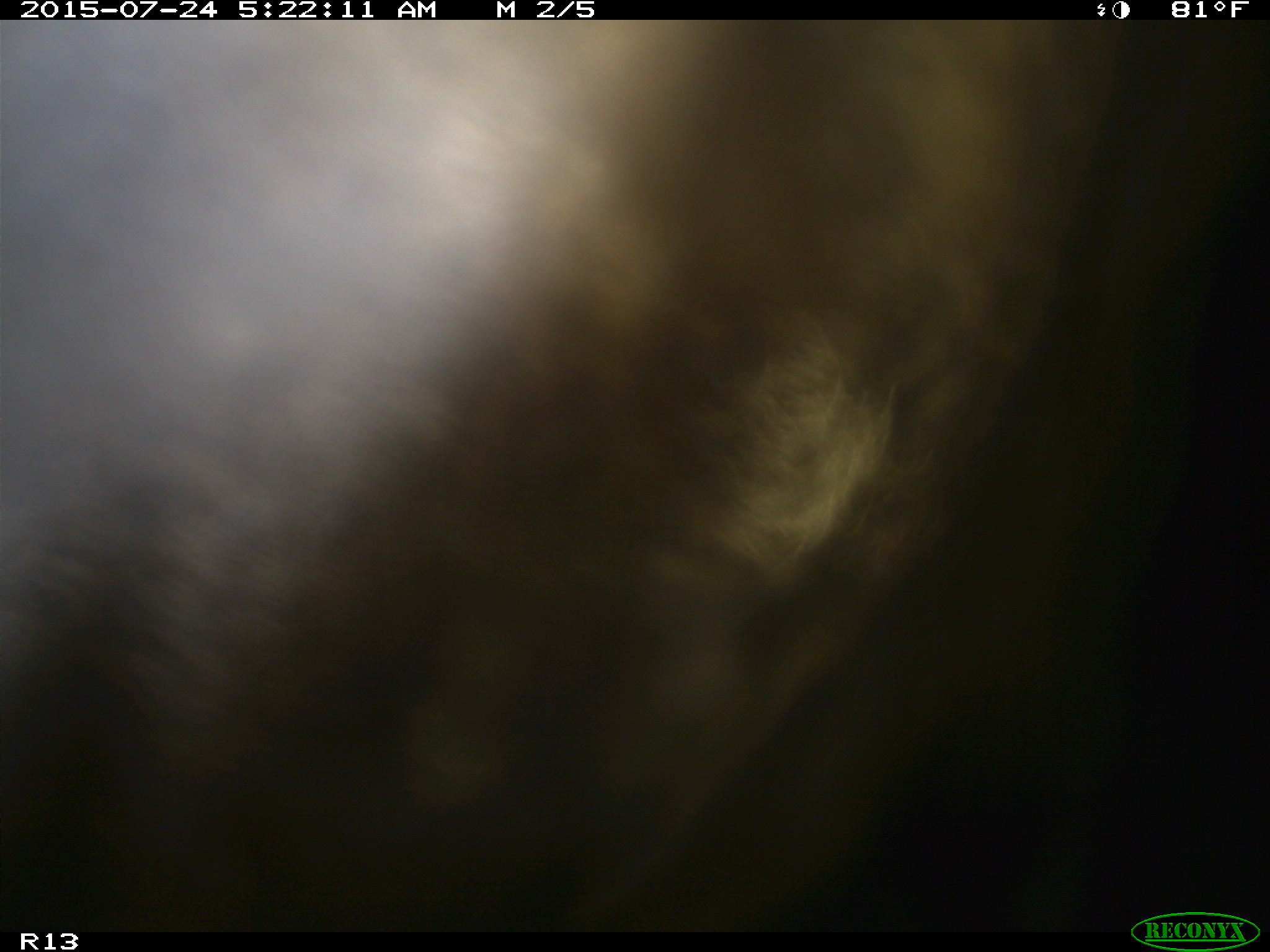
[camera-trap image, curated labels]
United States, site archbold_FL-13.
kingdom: Animalia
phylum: Chordata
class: Mammalia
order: Artiodactyla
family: Bovidae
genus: Bos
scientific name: Bos taurus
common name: domestic cow